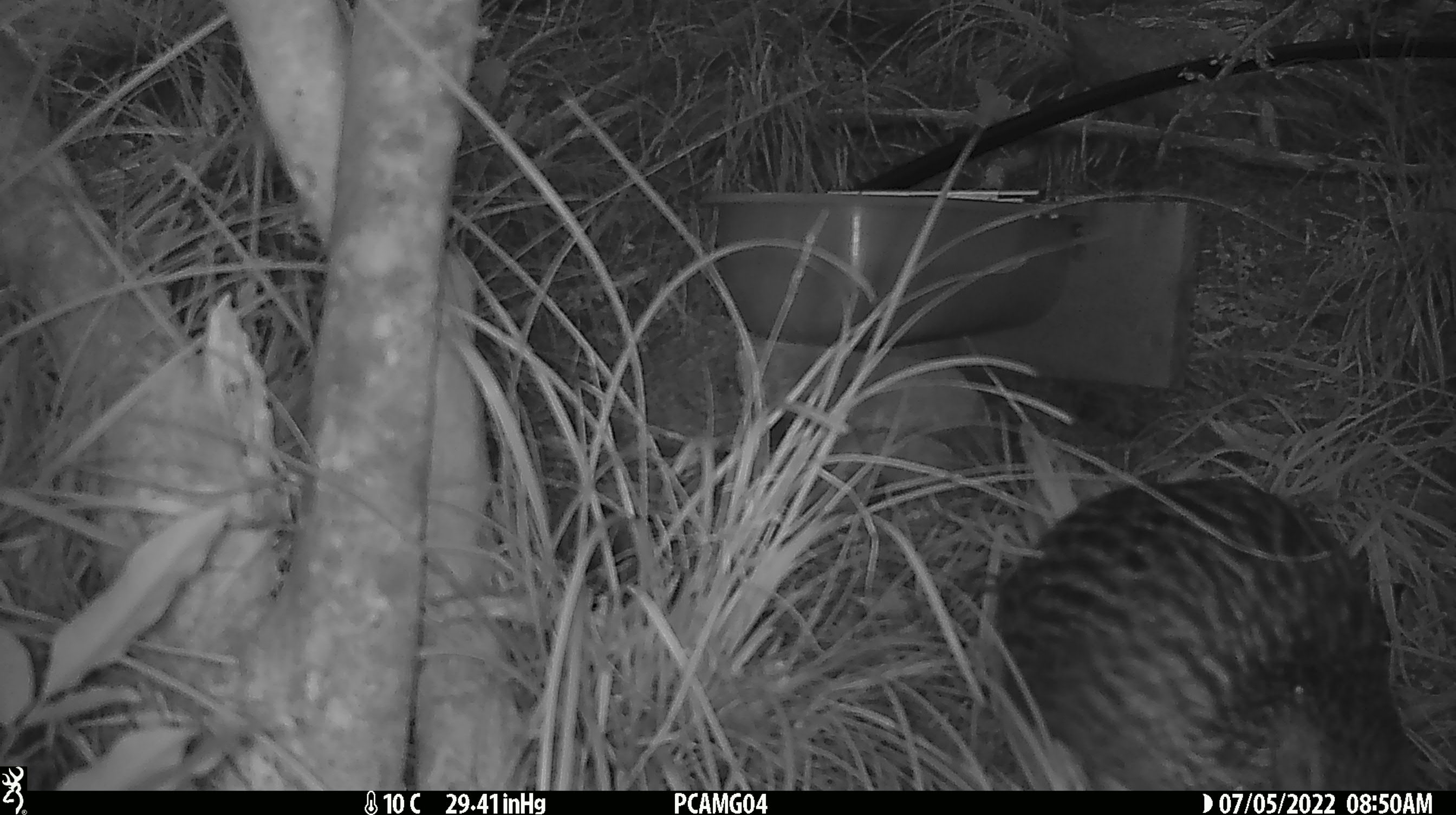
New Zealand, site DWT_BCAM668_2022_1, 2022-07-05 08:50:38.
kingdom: Animalia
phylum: Chordata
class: Aves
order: Gruiformes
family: Rallidae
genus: Gallirallus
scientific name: Gallirallus australis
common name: weka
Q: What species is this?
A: Weka (Gallirallus australis).